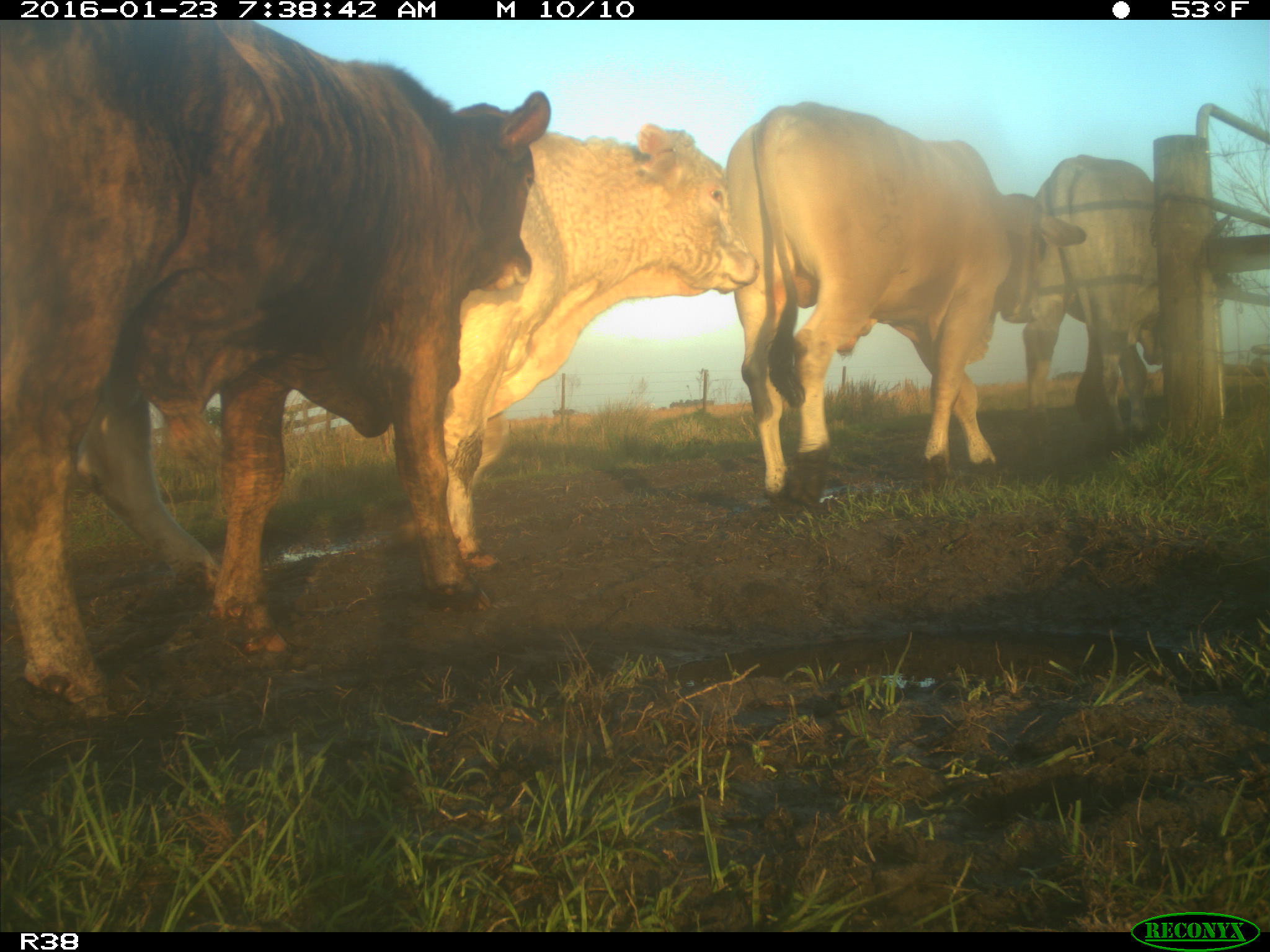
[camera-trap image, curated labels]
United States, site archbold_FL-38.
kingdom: Animalia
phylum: Chordata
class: Mammalia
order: Artiodactyla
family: Bovidae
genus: Bos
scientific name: Bos taurus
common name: domestic cow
Bos taurus (domestic cow).